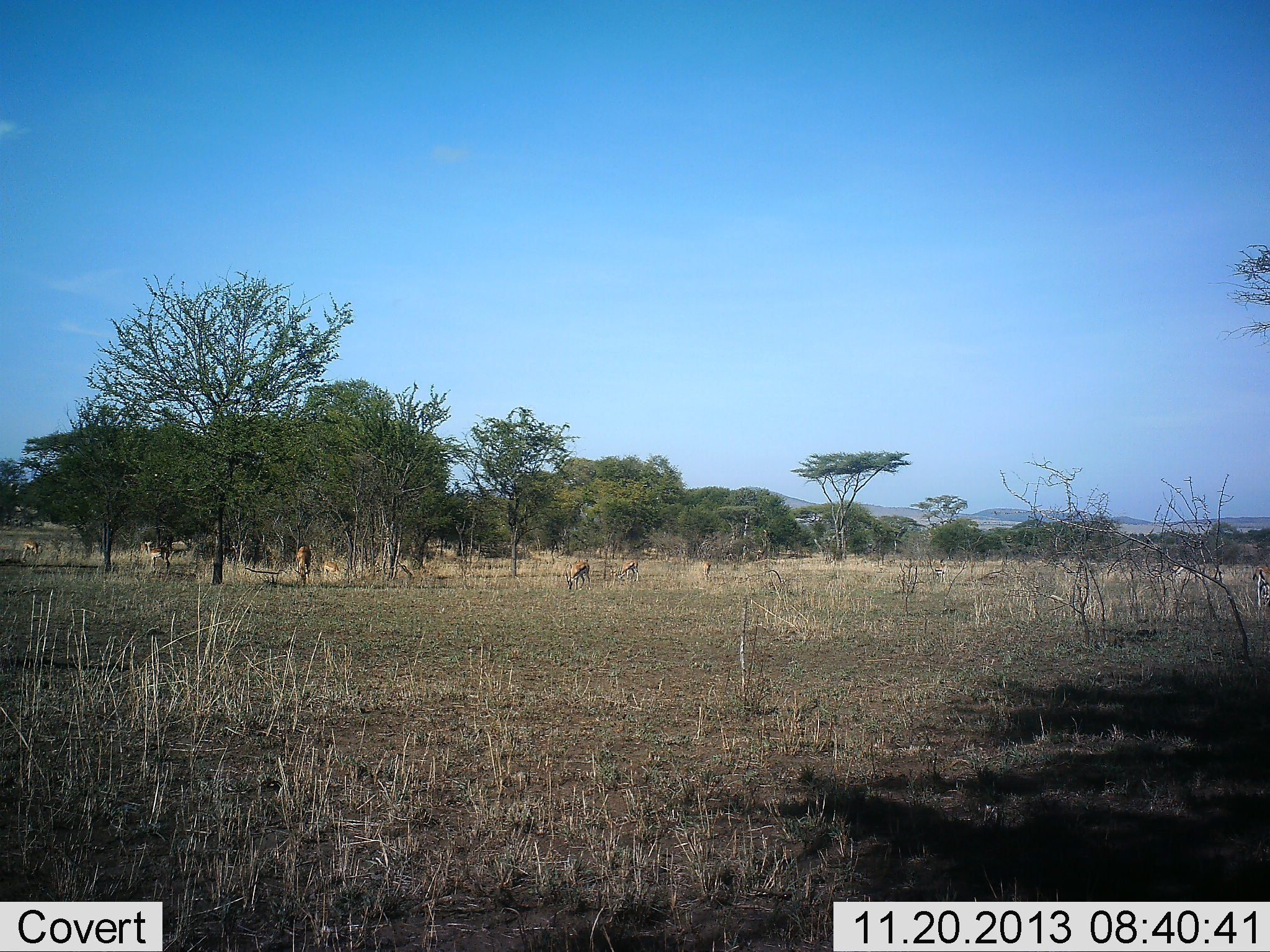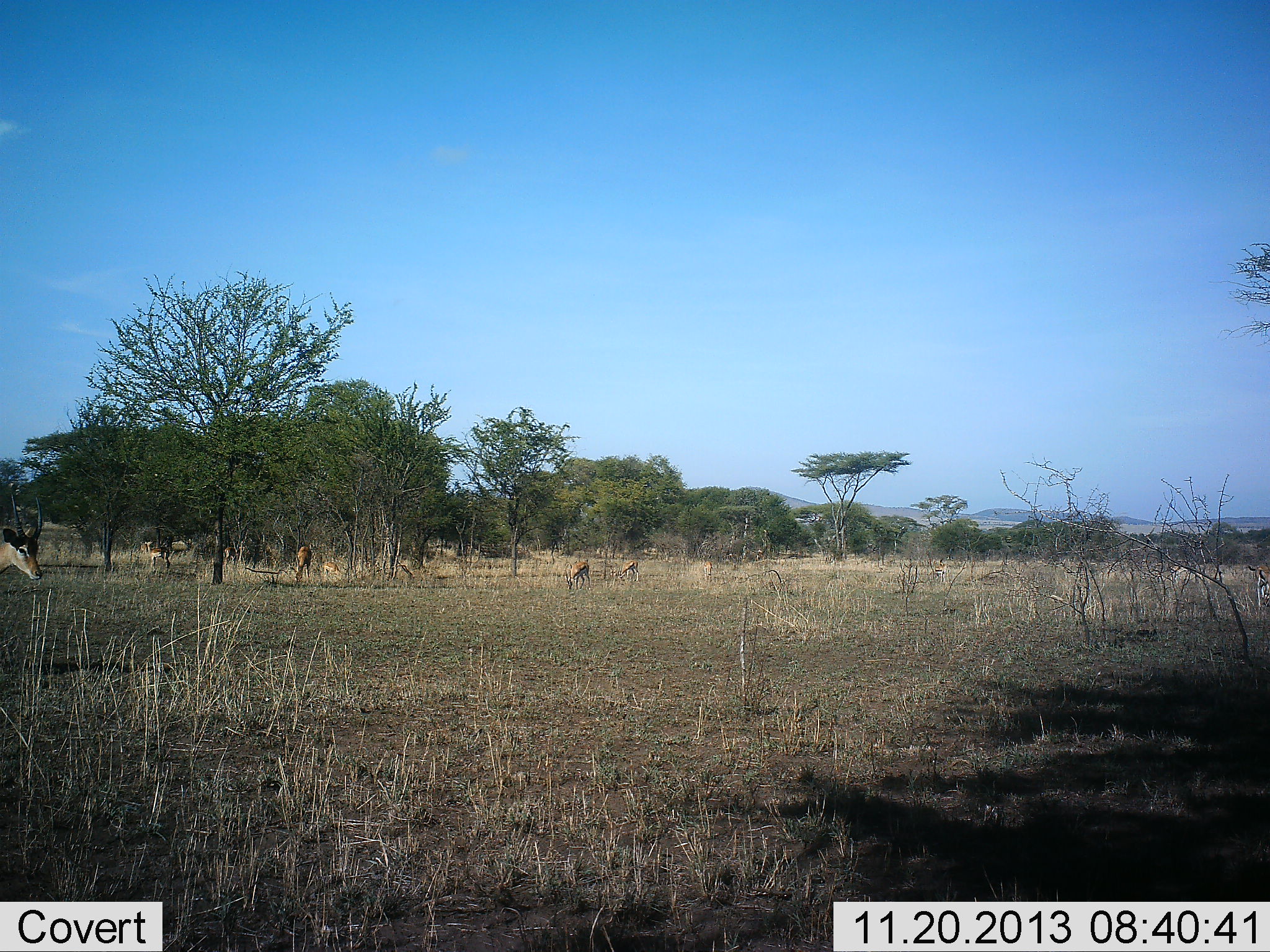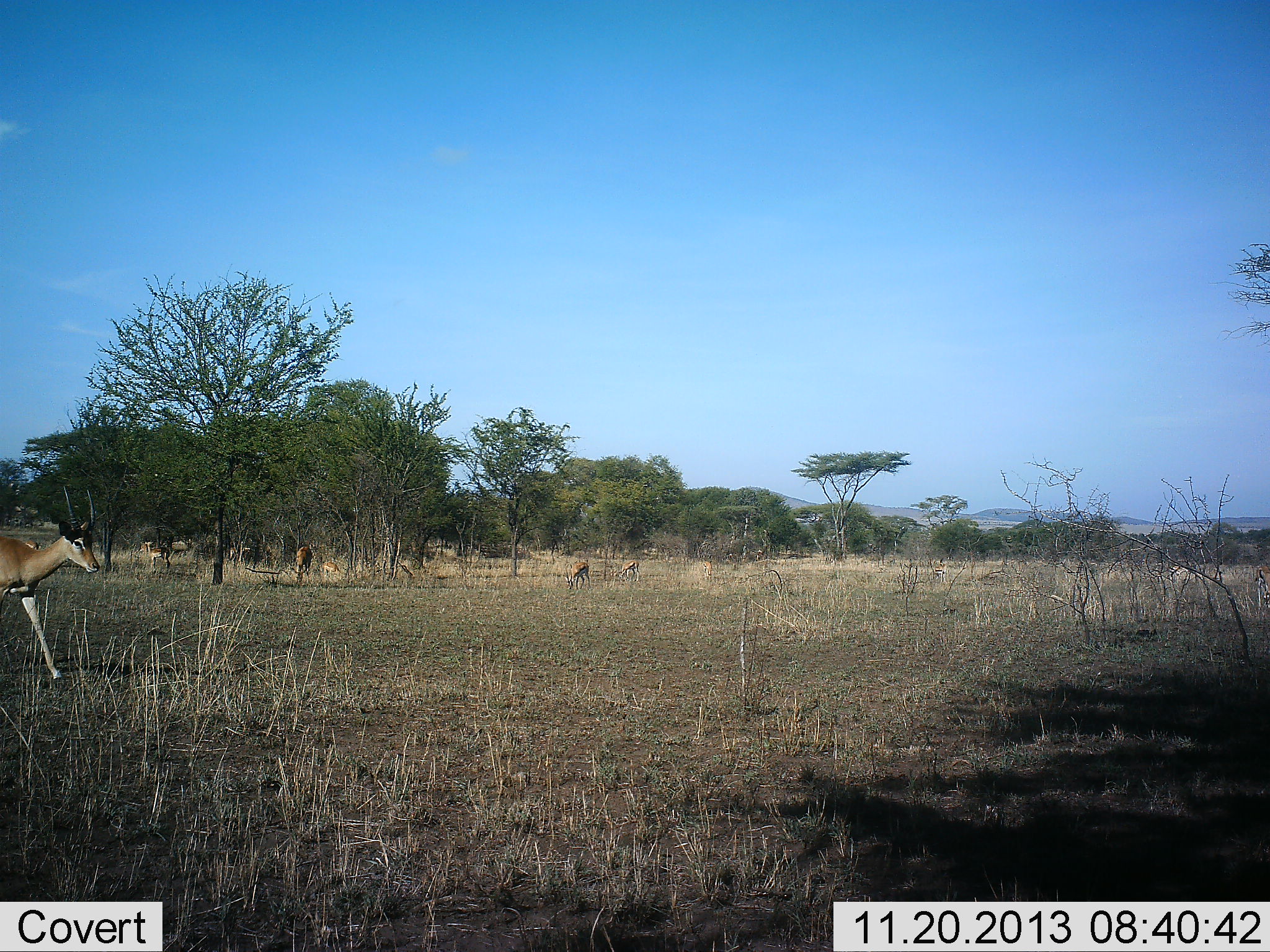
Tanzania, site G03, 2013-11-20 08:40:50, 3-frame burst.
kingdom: Animalia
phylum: Chordata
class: Mammalia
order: Artiodactyla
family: Bovidae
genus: Nanger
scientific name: Nanger granti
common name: grant's gazelle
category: gazellegrants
Gazellegrants (grant's gazelle) (Nanger granti), count 5. Behavior (volunteer vote fractions): standing 38%, resting 0%, moving 88%, interacting 0%. Young present (vote fraction): 0%. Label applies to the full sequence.